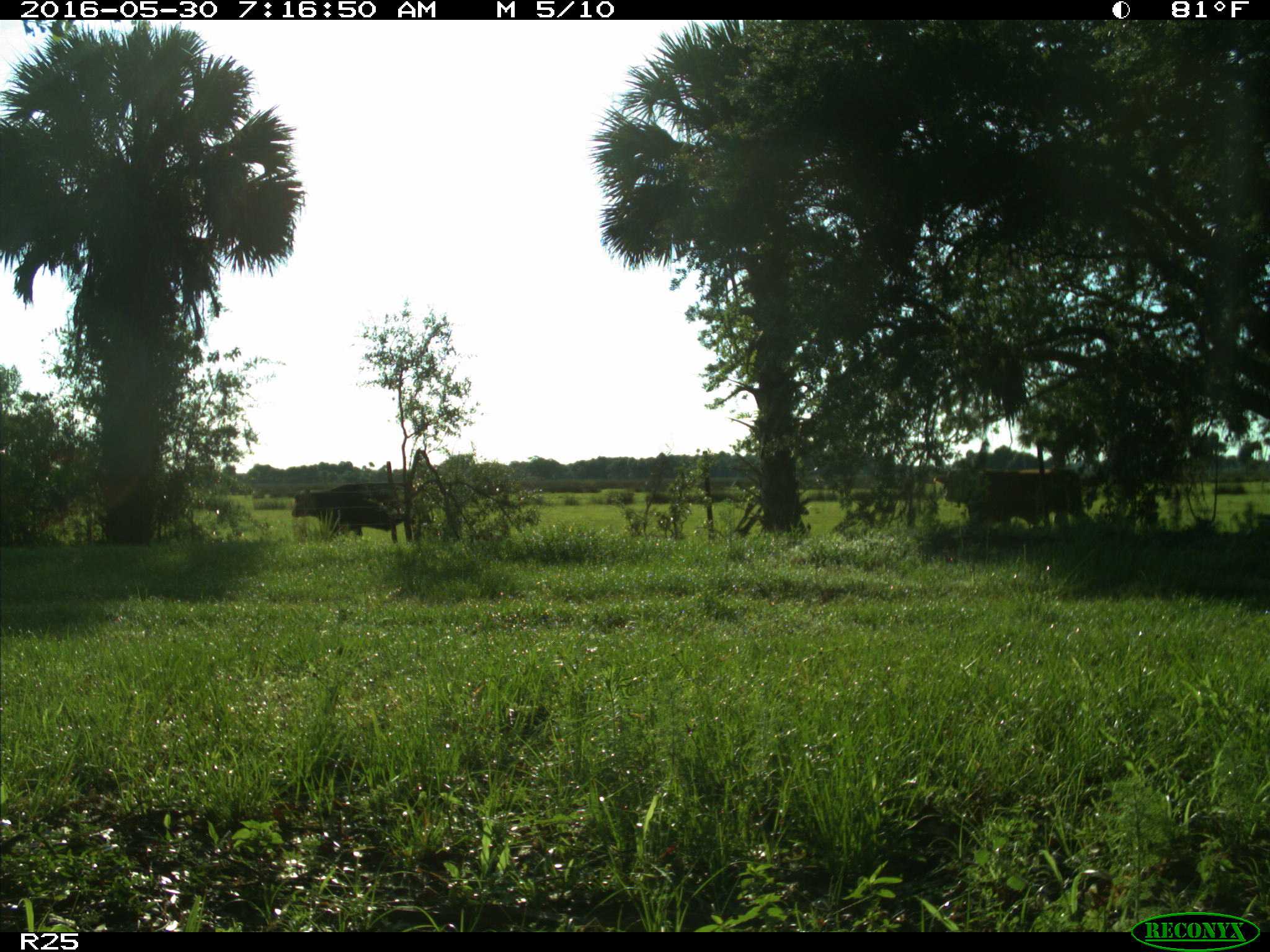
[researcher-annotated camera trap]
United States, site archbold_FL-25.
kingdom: Animalia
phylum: Chordata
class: Mammalia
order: Artiodactyla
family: Bovidae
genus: Bos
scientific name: Bos taurus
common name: domestic cow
Bos taurus (domestic cow).